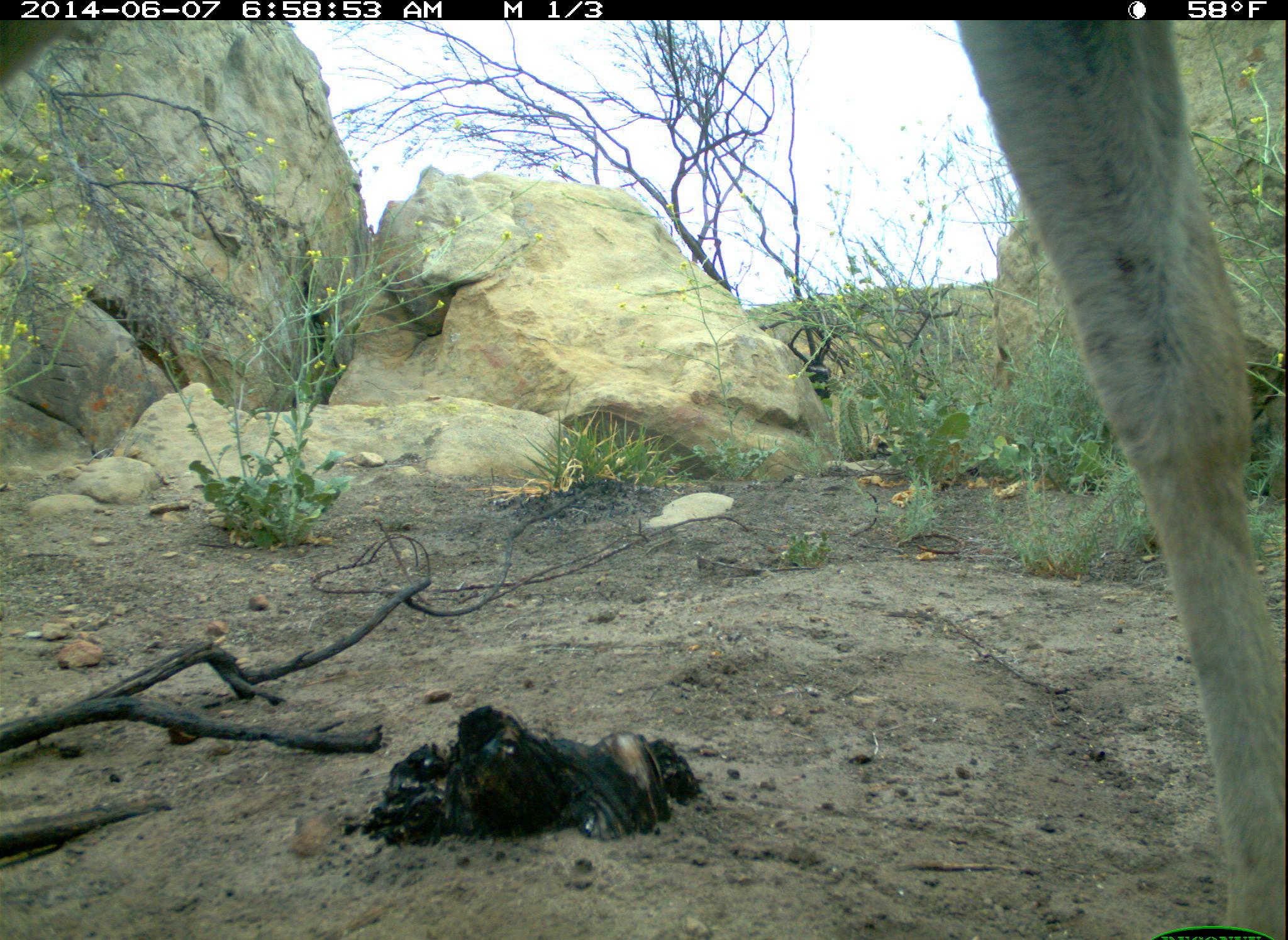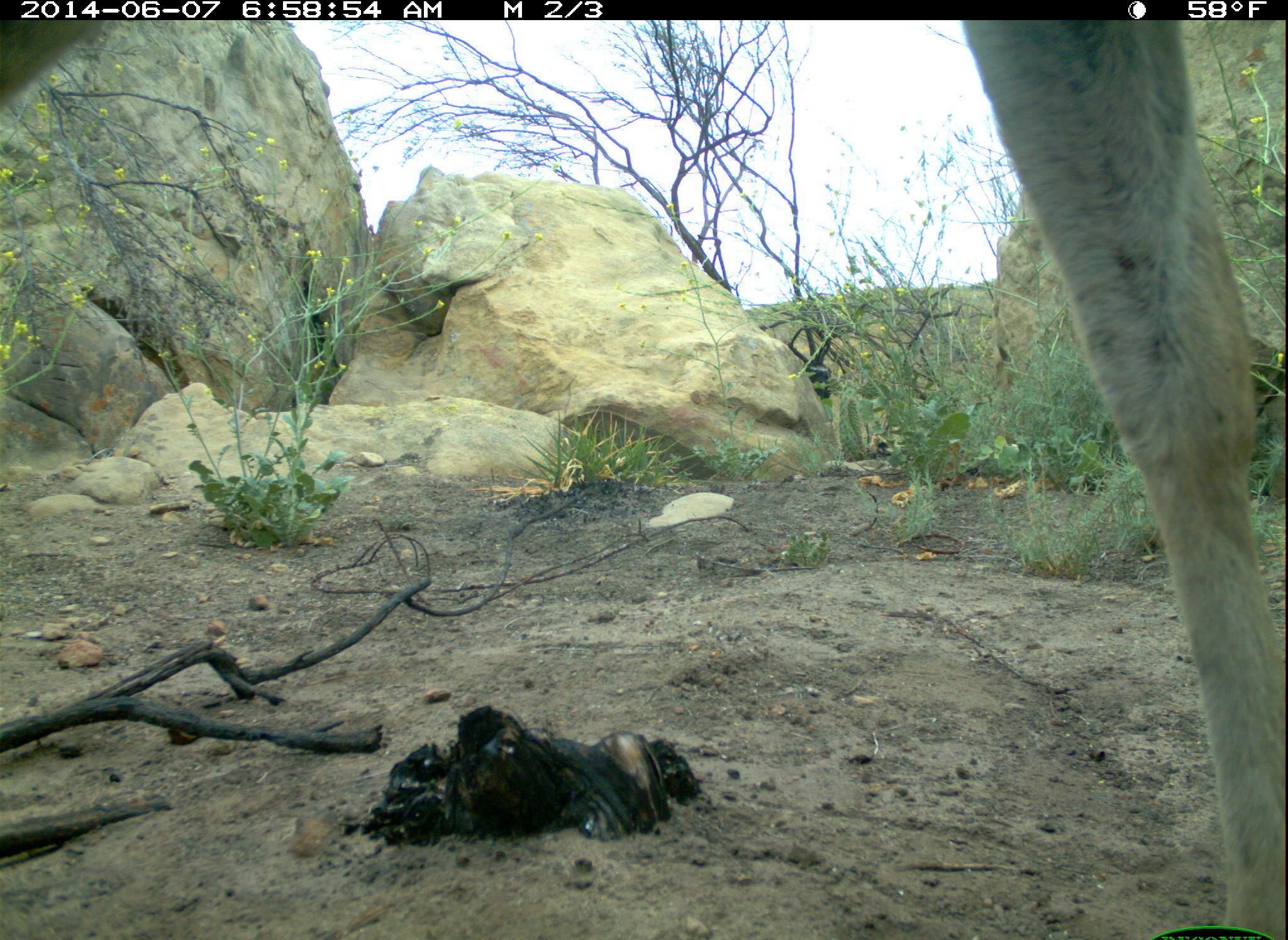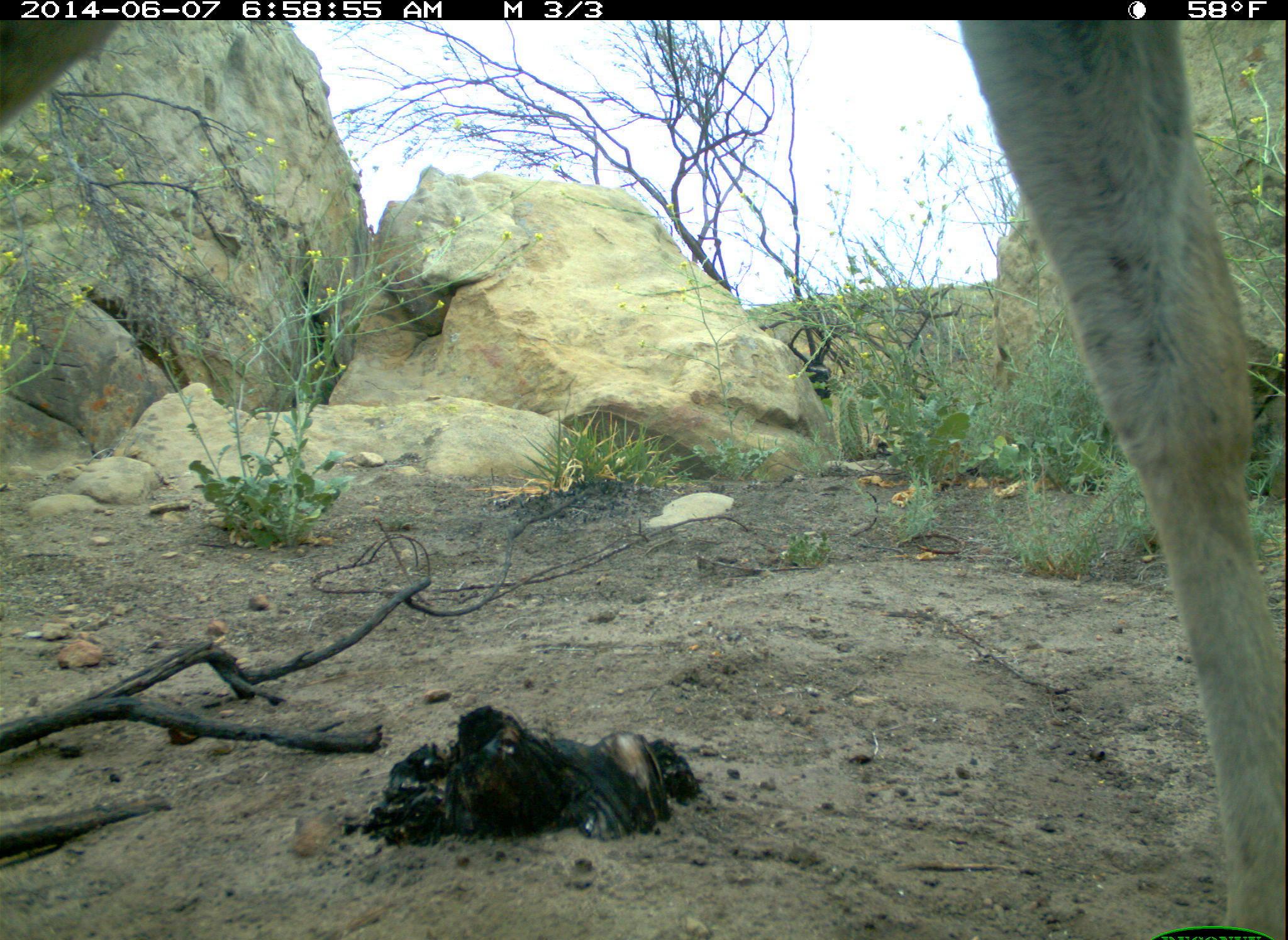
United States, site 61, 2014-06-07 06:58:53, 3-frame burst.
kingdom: Animalia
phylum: Chordata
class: Mammalia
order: Artiodactyla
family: Cervidae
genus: Odocoileus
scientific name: Odocoileus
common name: deer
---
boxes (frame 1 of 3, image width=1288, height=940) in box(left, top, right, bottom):
deer: box(942, 21, 1286, 940)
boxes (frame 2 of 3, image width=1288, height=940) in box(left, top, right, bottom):
deer: box(894, 21, 1270, 897)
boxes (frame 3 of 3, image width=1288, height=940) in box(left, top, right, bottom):
deer: box(950, 23, 1285, 940)